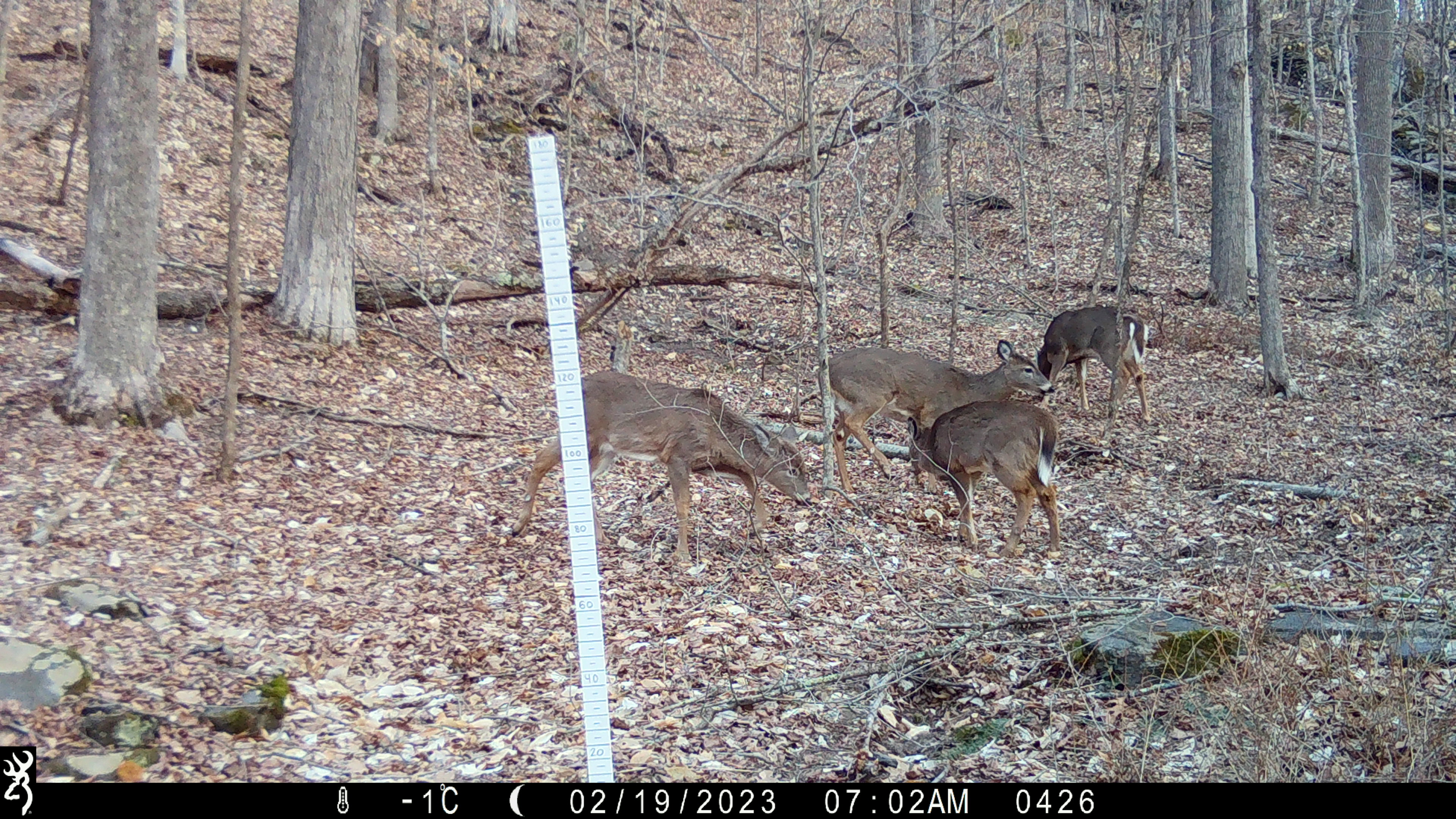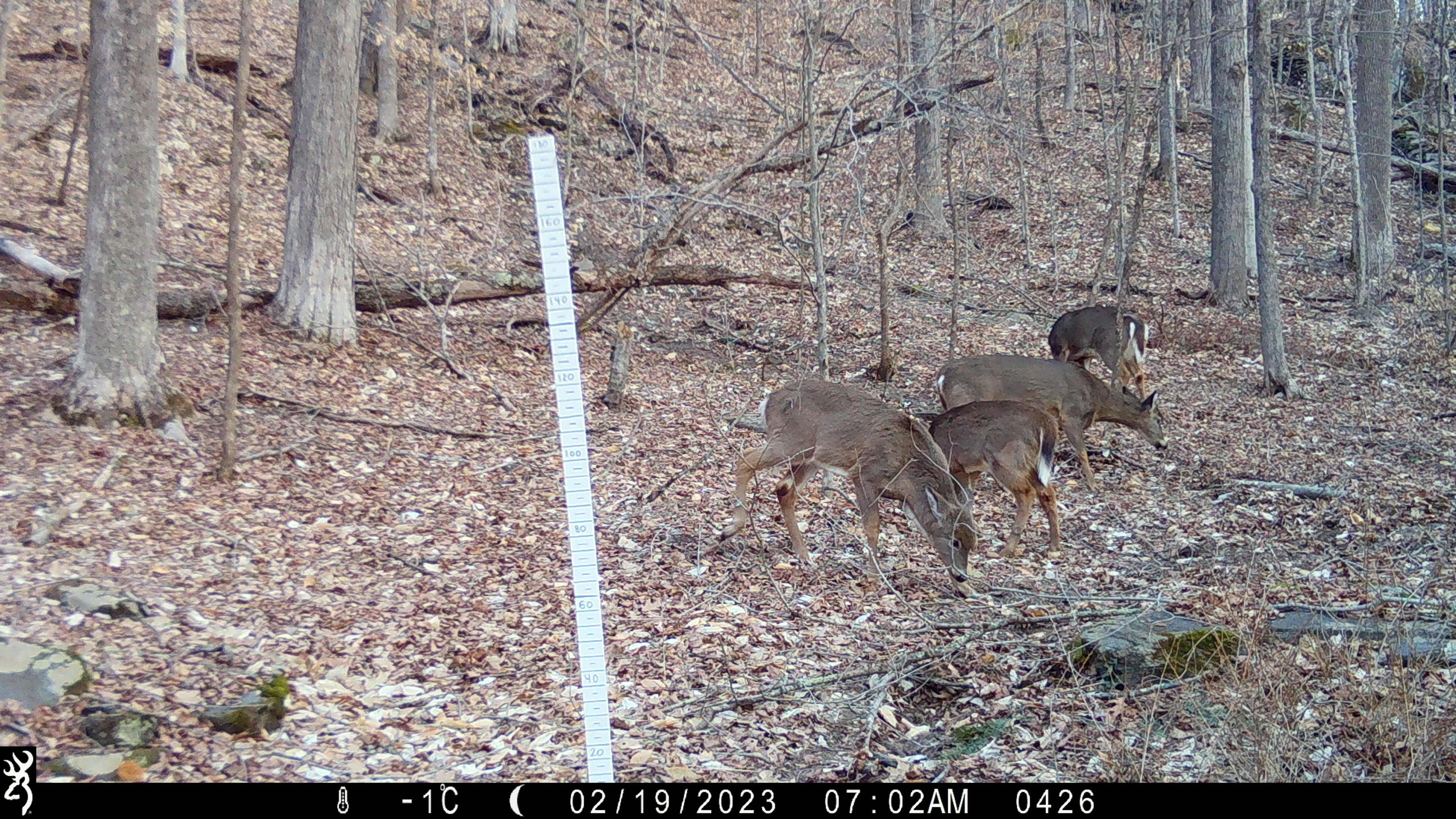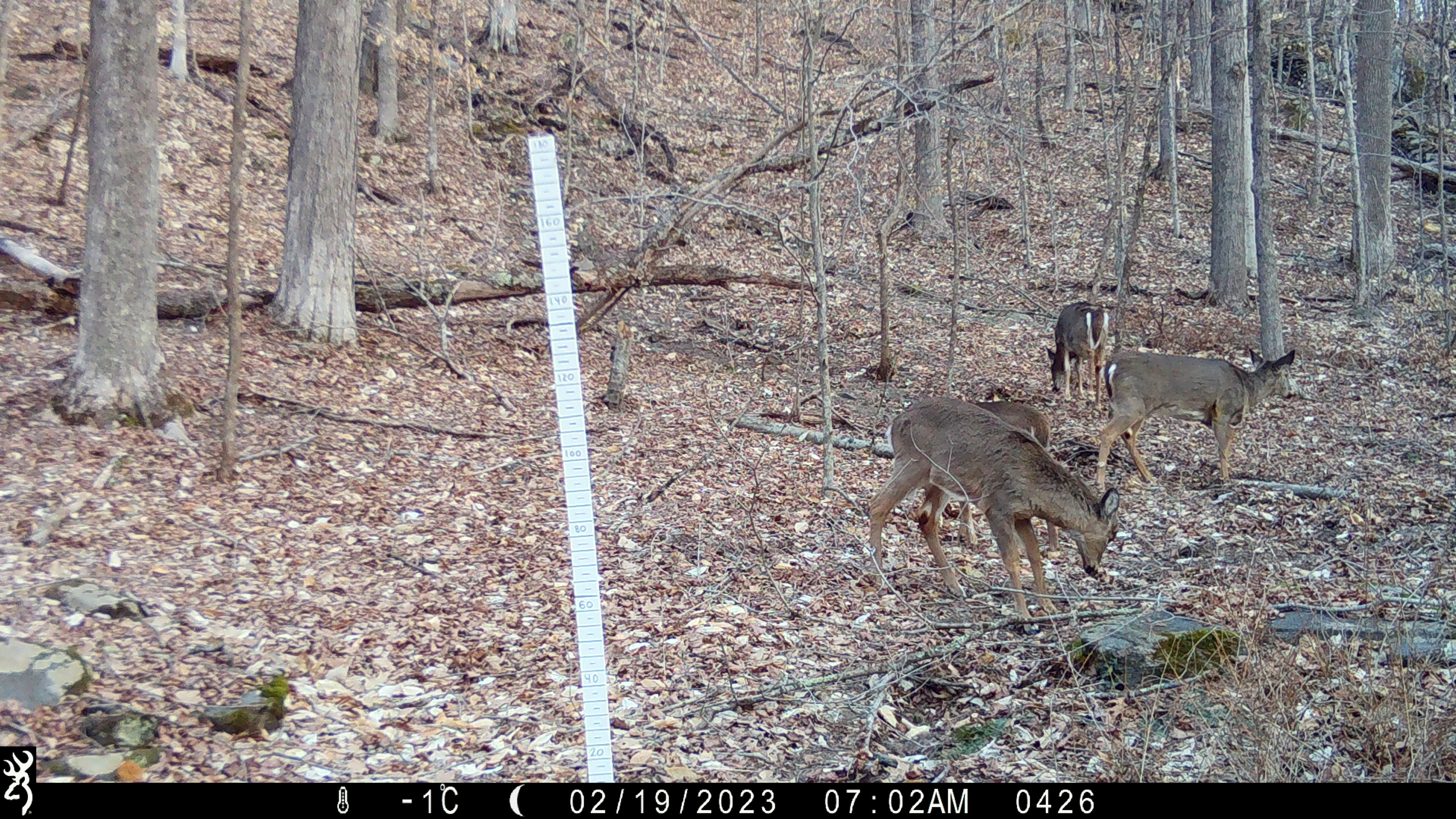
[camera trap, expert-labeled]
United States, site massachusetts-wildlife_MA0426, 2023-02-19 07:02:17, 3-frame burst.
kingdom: Animalia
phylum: Chordata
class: Mammalia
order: Artiodactyla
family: Cervidae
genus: Odocoileus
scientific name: Odocoileus virginianus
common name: white-tailed deer